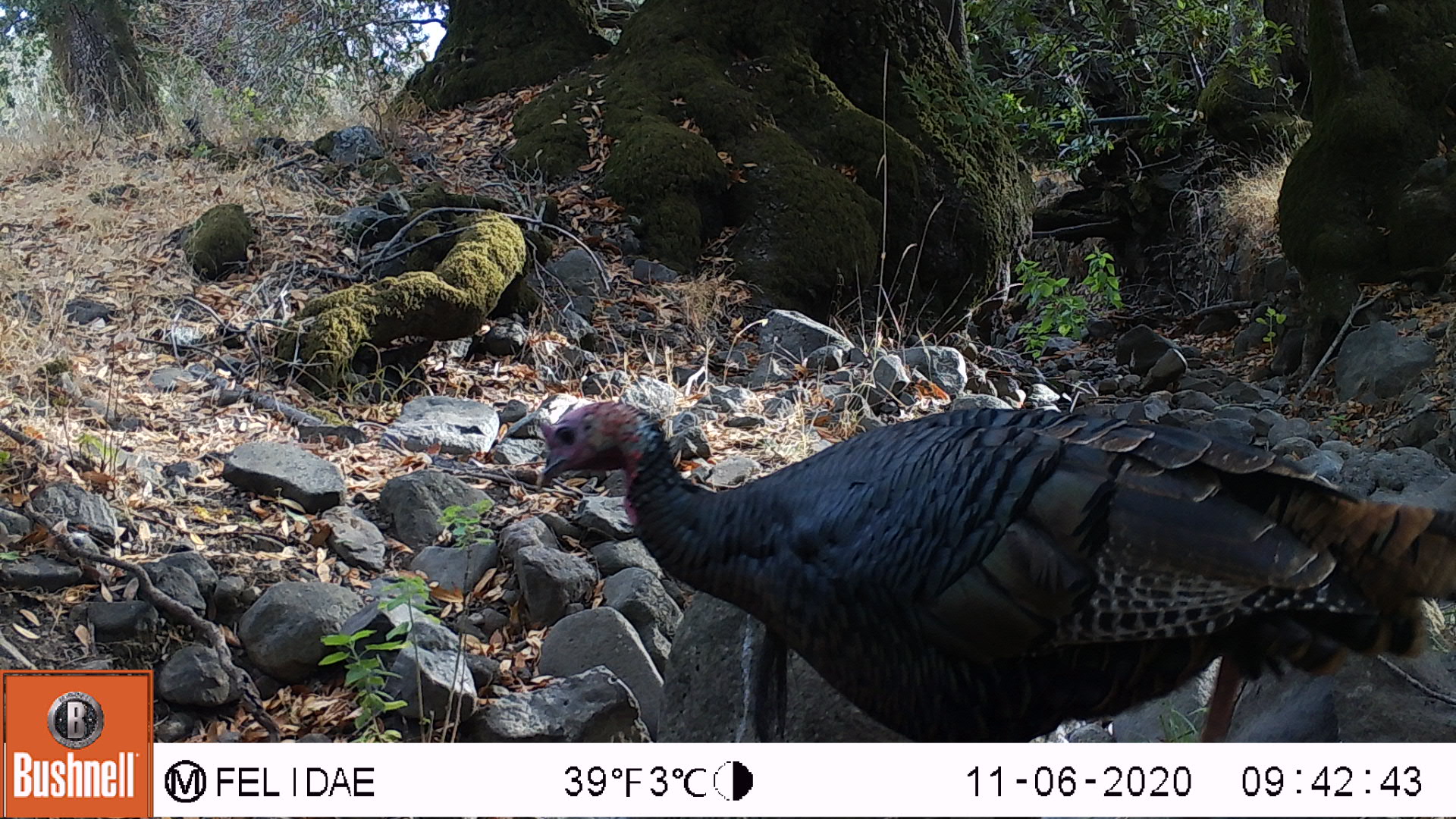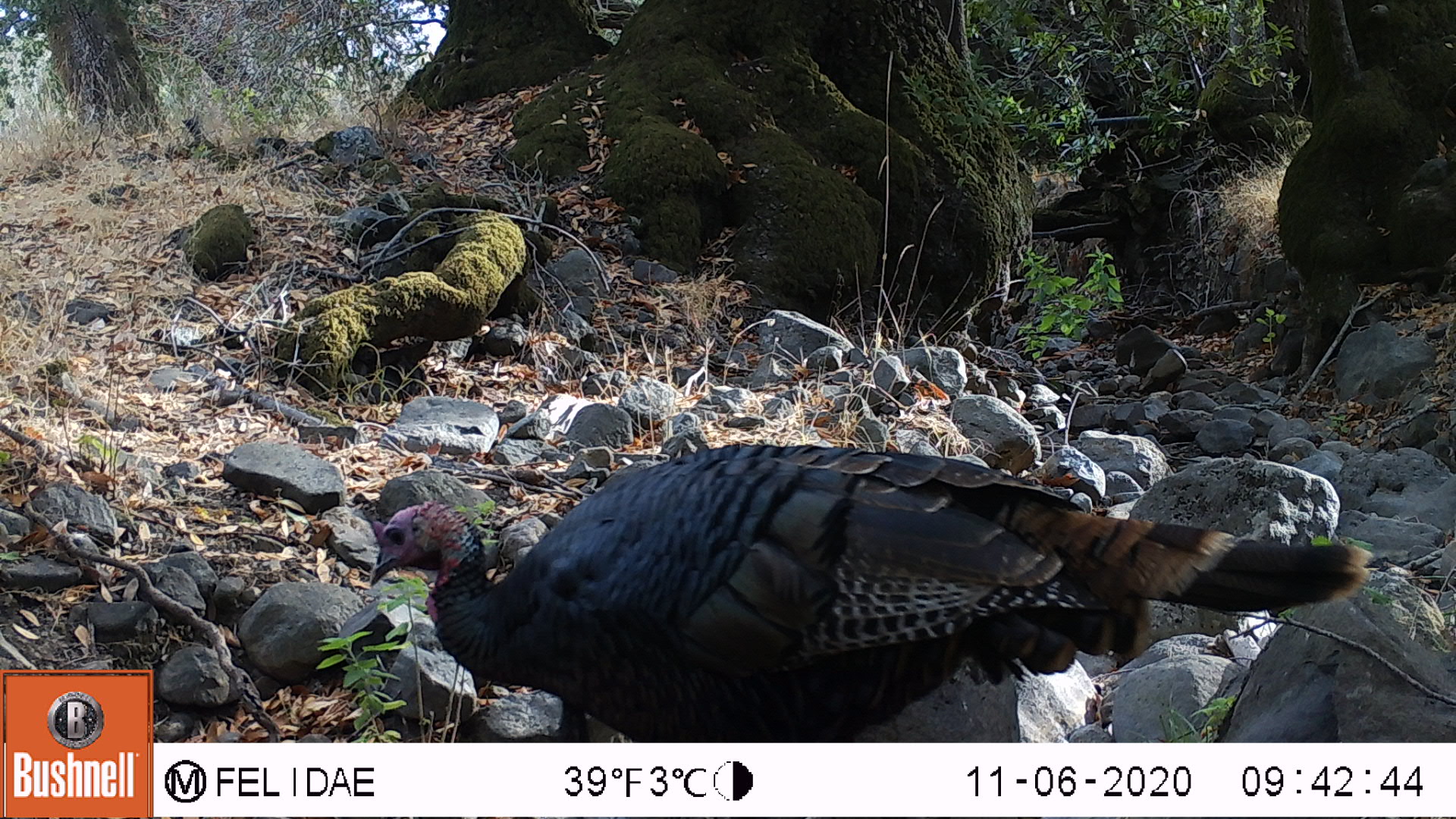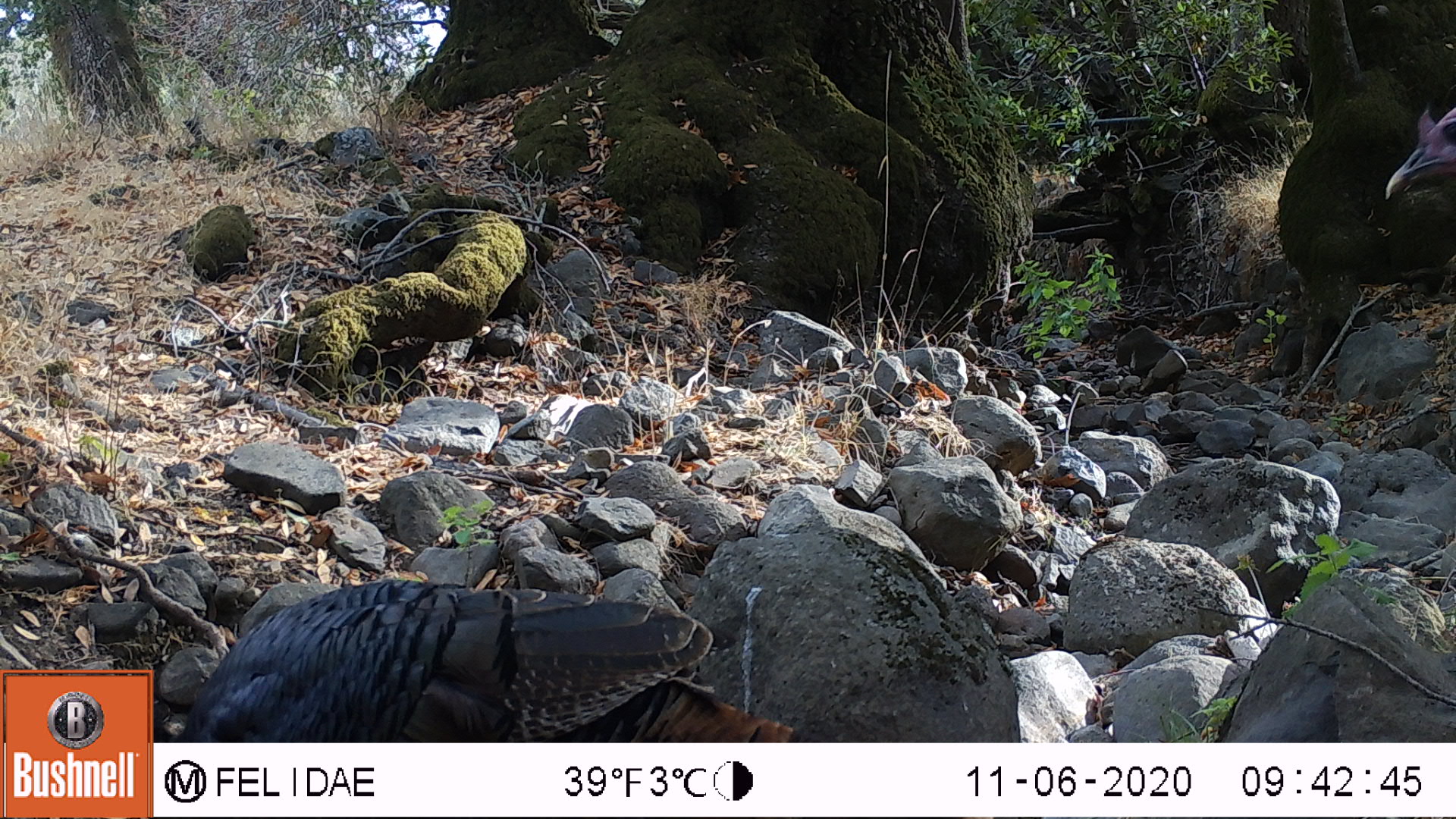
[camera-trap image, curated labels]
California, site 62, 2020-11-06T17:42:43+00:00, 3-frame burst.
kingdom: Animalia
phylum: Chordata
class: Aves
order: Galliformes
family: Phasianidae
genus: Meleagris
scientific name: Meleagris gallopavo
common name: turkey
Turkey (Meleagris gallopavo).